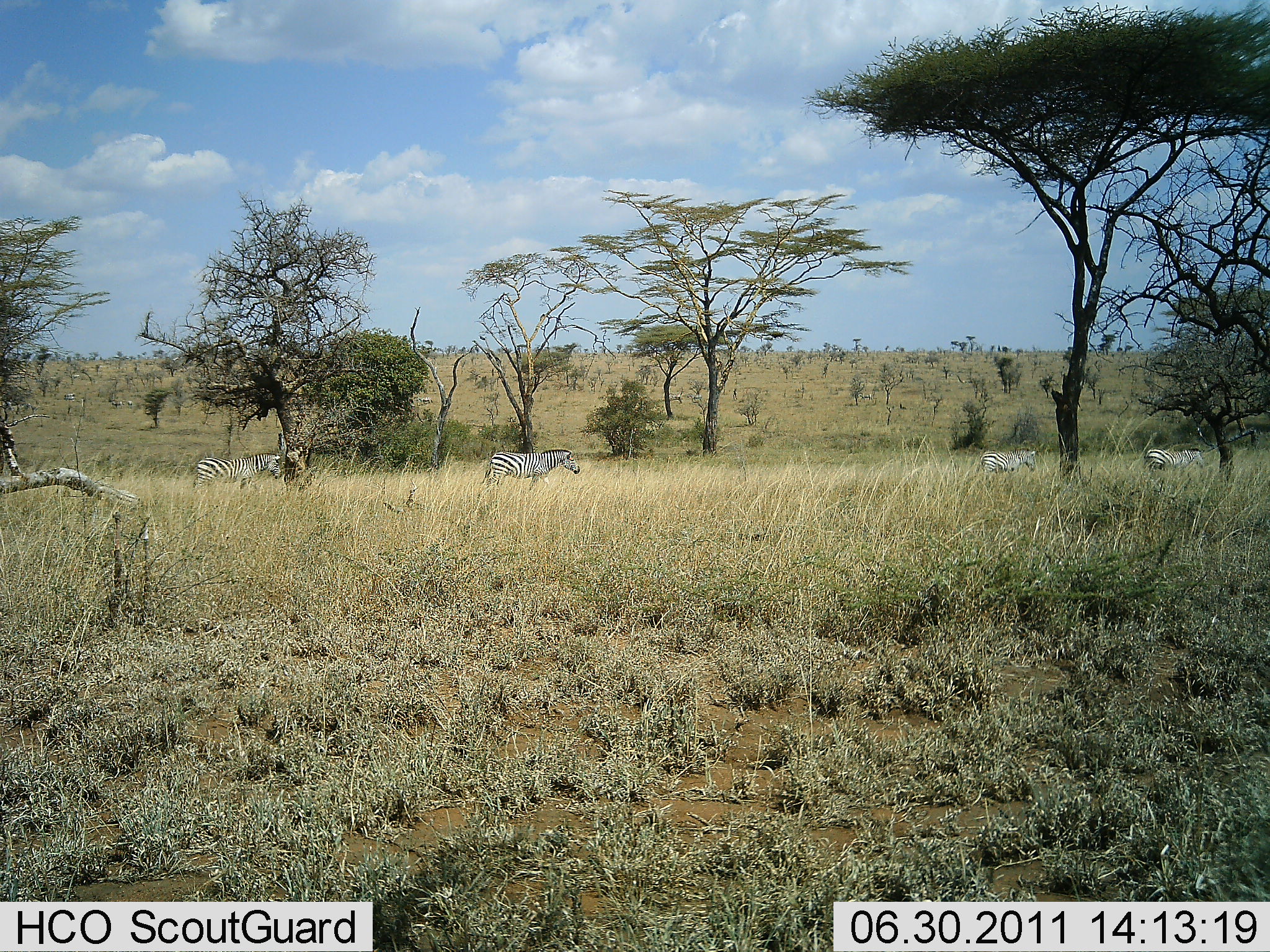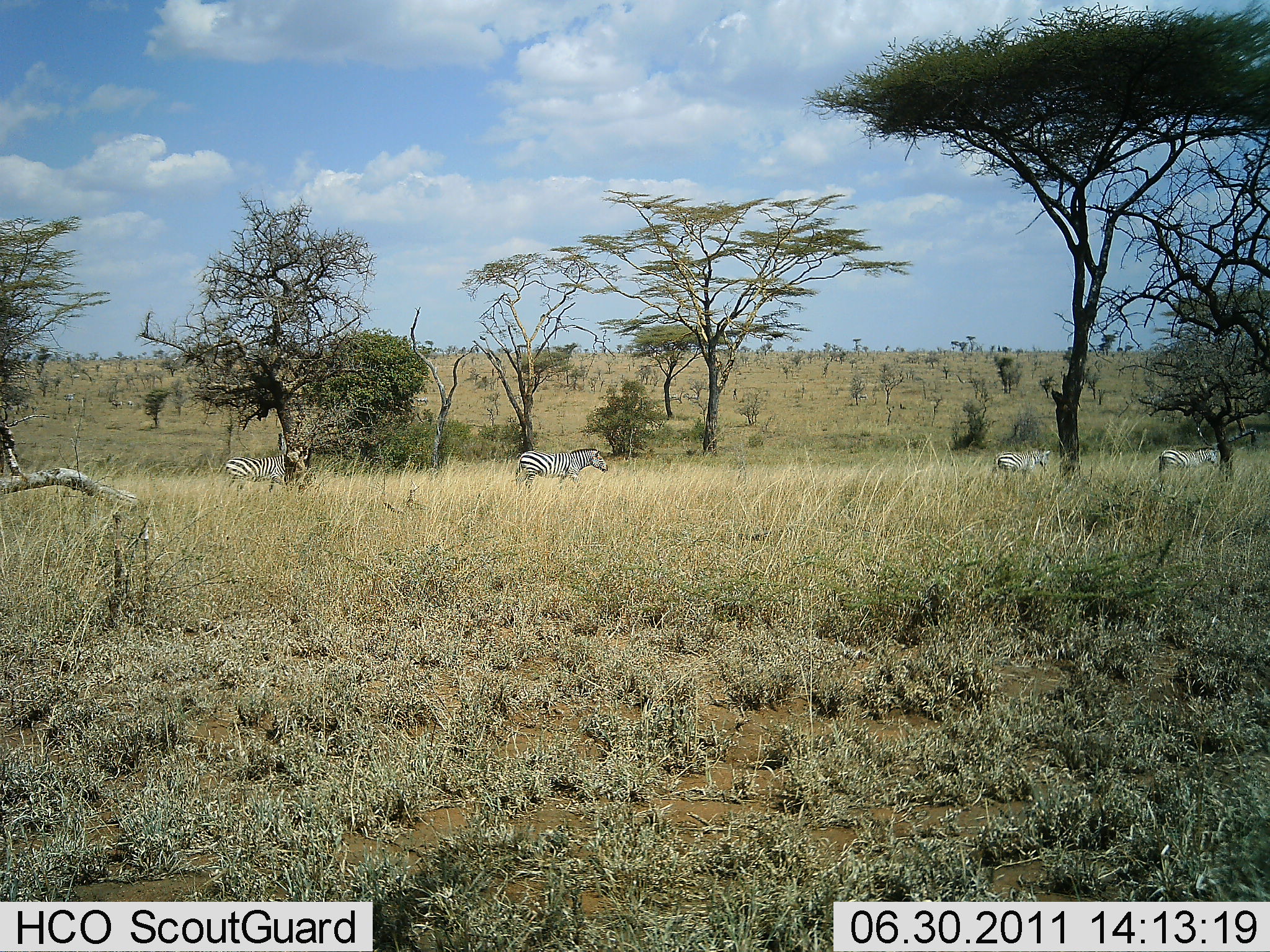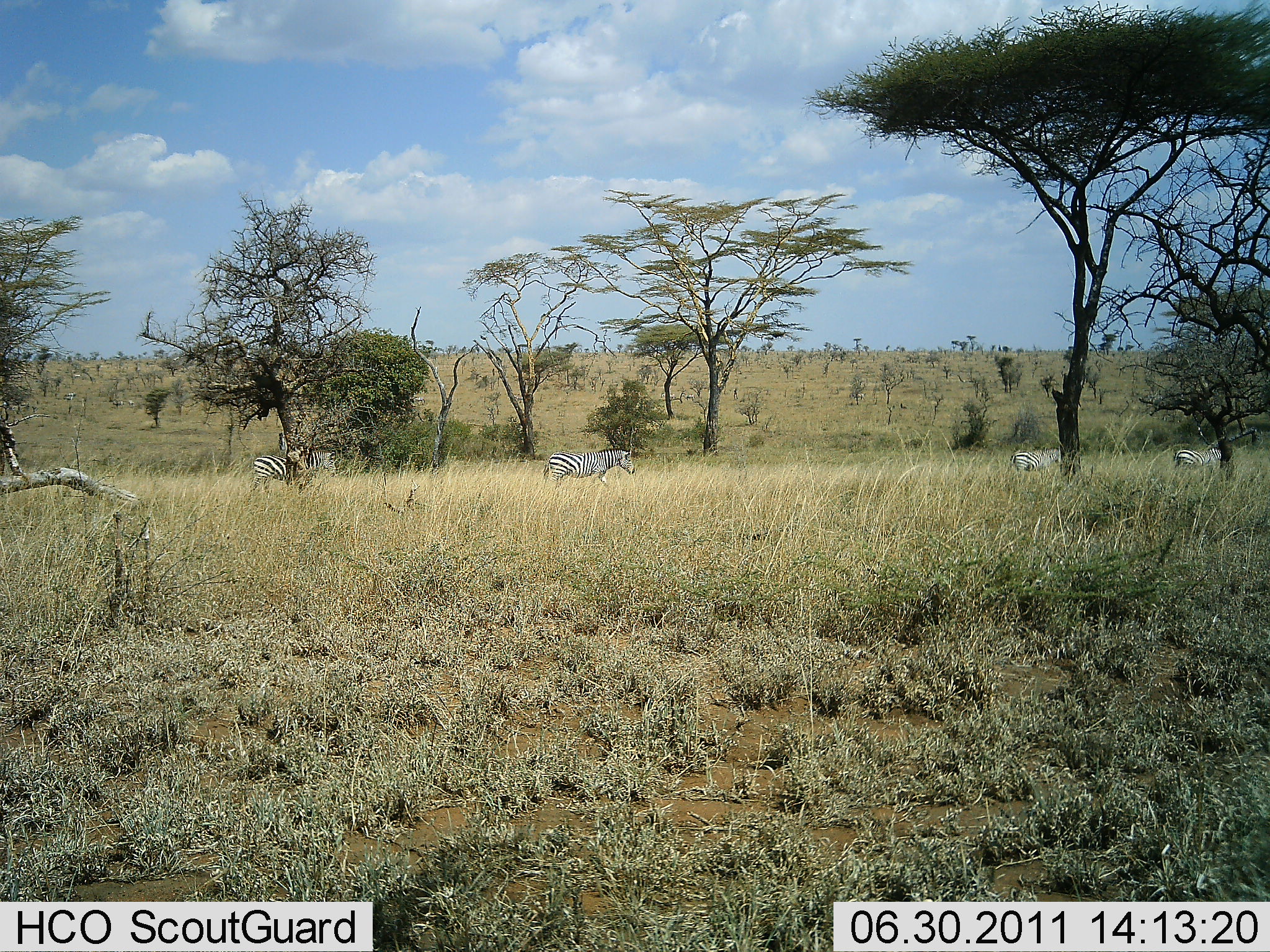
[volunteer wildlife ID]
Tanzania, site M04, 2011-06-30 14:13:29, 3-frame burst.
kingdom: Animalia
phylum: Chordata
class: Mammalia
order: Perissodactyla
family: Equidae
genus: Equus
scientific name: Equus quagga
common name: plains zebra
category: zebra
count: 4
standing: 0%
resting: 0%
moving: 91%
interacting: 0%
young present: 0%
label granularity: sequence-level